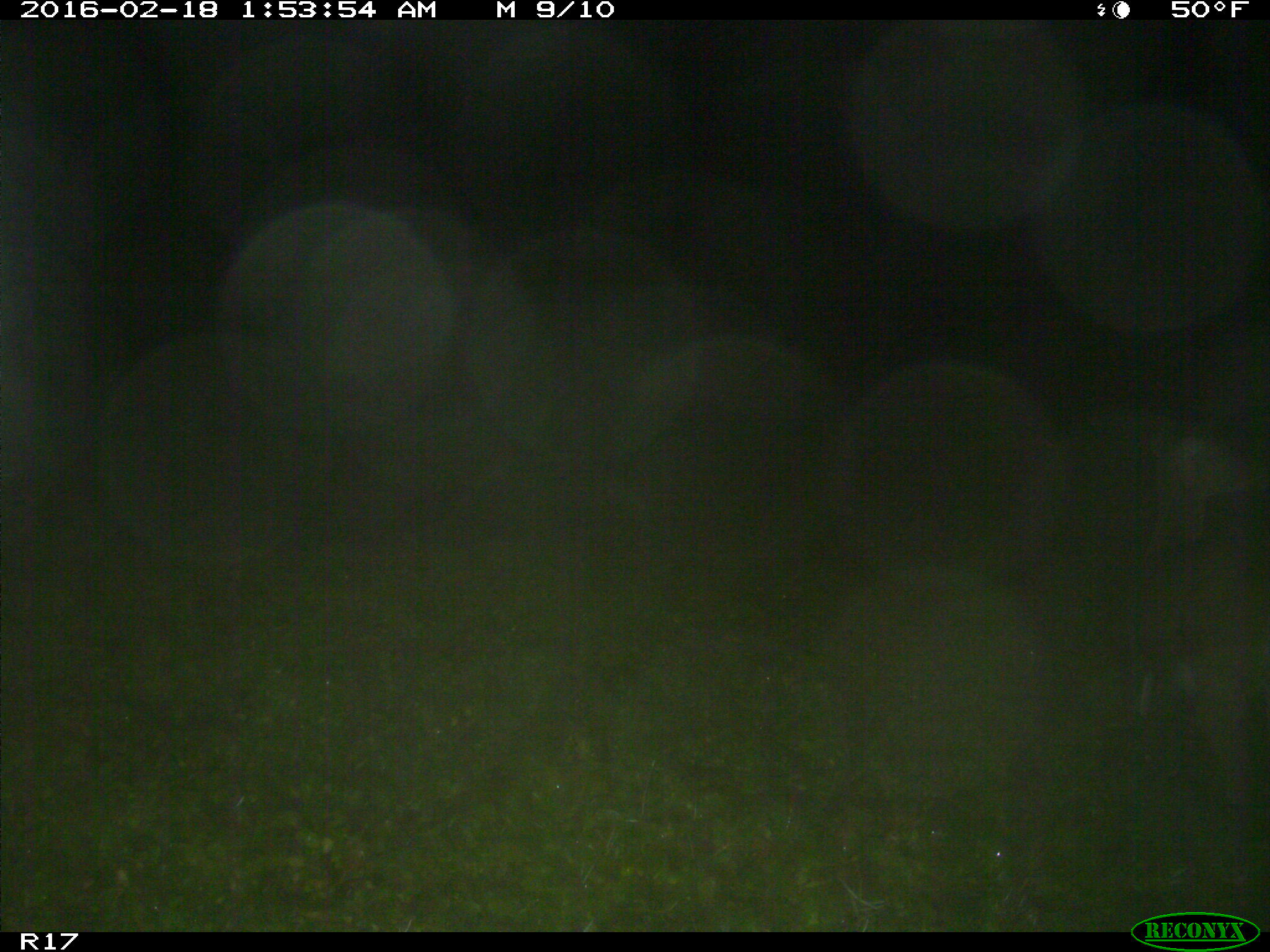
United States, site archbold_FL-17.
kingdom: Animalia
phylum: Chordata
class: Mammalia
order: Artiodactyla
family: Cervidae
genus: Odocoileus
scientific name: Odocoileus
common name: deer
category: unidentified deer